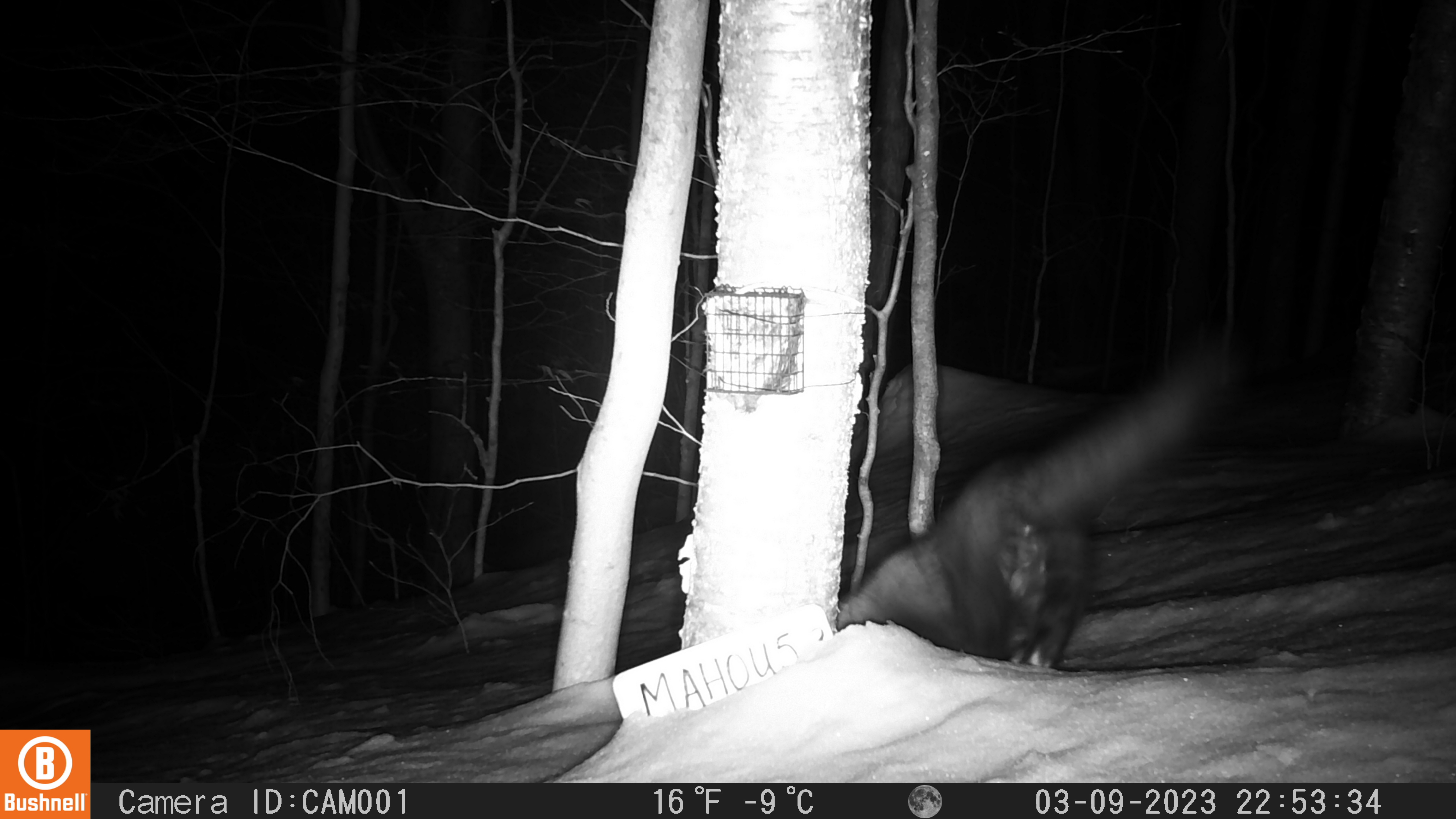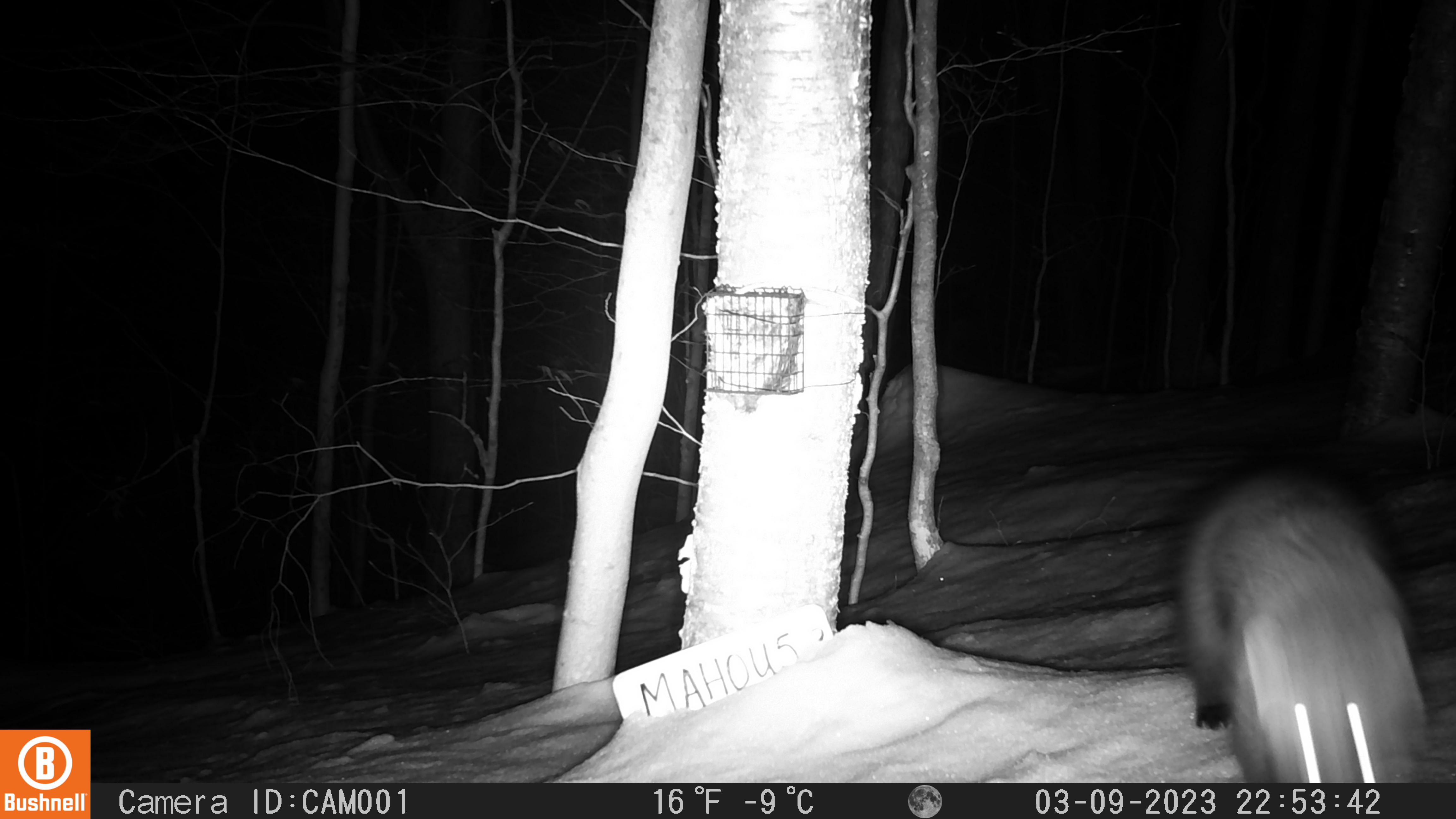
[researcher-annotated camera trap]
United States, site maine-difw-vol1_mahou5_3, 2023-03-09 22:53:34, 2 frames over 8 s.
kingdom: Animalia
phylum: Chordata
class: Mammalia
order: Carnivora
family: Mustelidae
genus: Pekania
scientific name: Pekania pennanti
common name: fisher